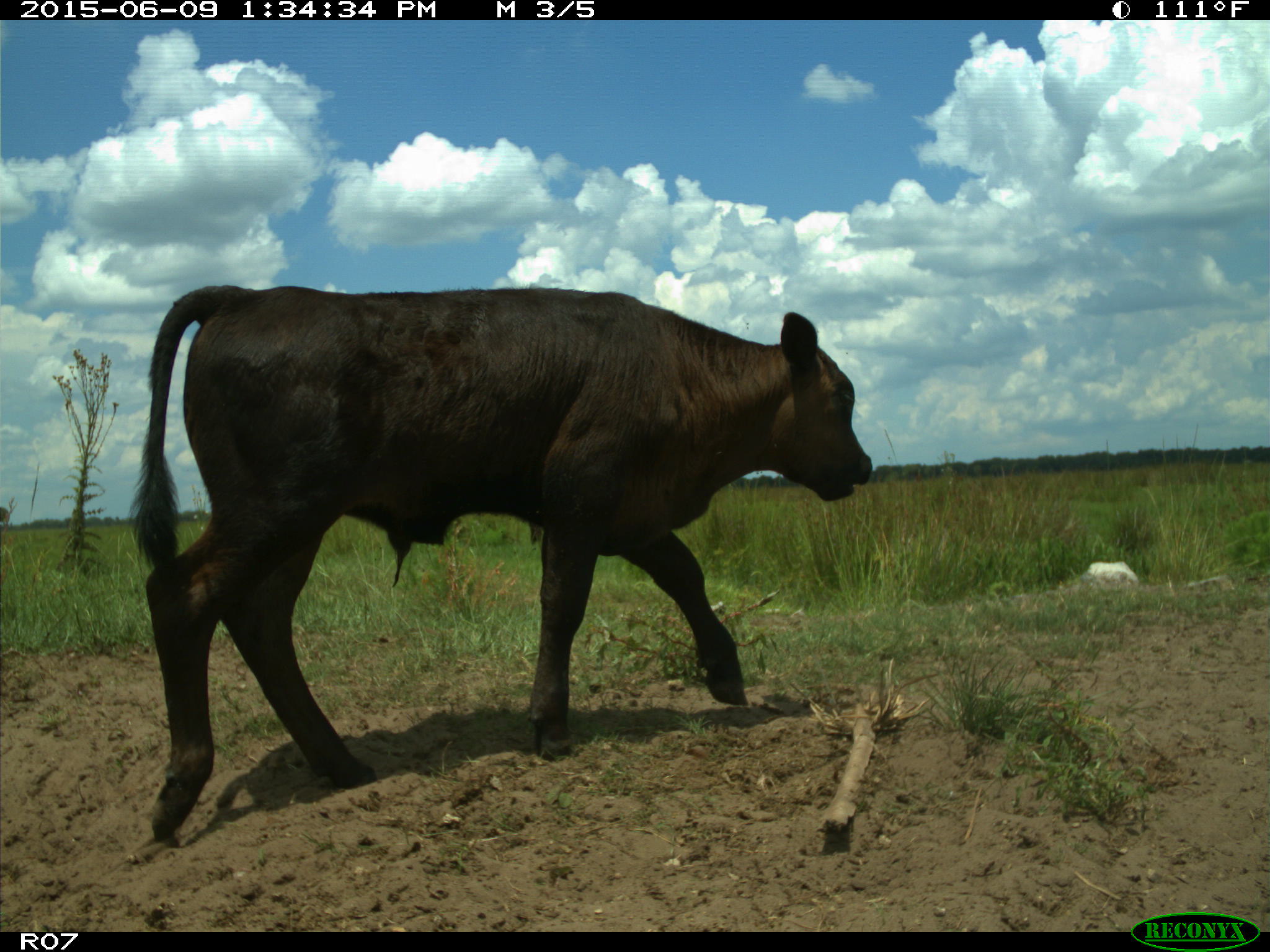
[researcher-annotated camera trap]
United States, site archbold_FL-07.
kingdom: Animalia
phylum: Chordata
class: Mammalia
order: Artiodactyla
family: Bovidae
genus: Bos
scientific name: Bos taurus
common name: domestic cow